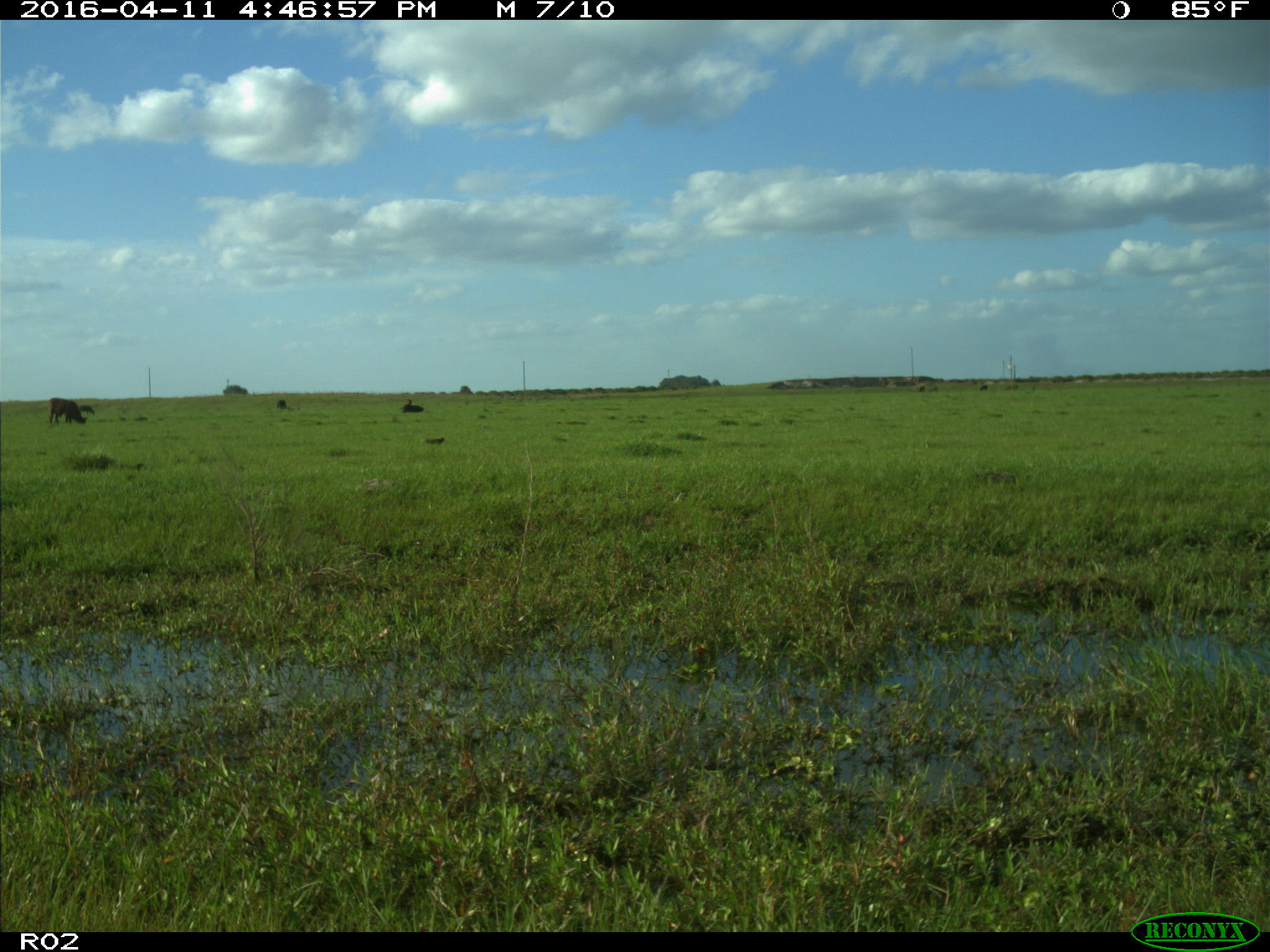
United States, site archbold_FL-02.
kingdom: Animalia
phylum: Chordata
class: Mammalia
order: Artiodactyla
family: Bovidae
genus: Bos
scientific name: Bos taurus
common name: domestic cow